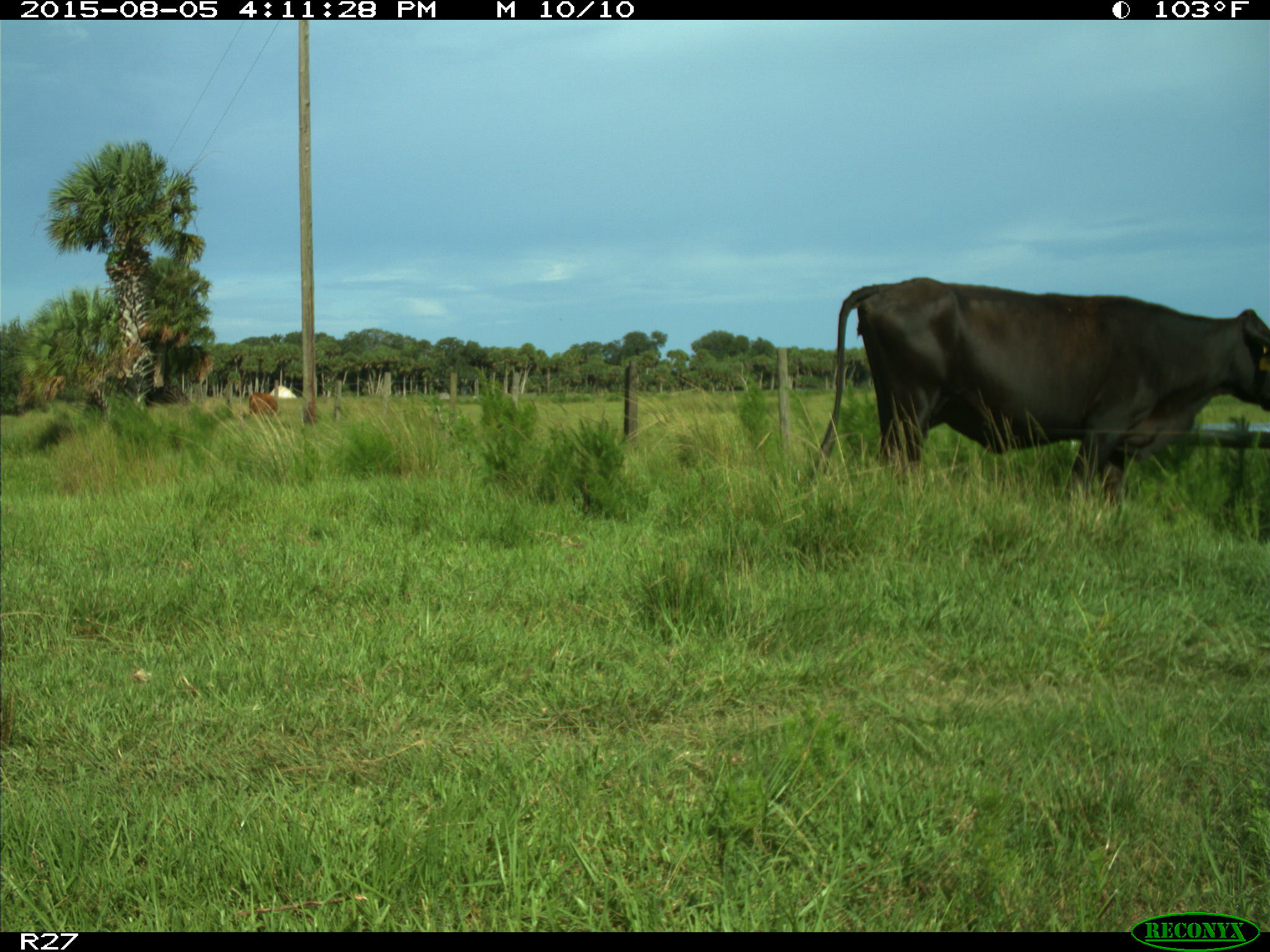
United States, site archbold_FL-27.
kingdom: Animalia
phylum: Chordata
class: Mammalia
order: Artiodactyla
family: Bovidae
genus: Bos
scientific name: Bos taurus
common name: domestic cow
Bos taurus (domestic cow).